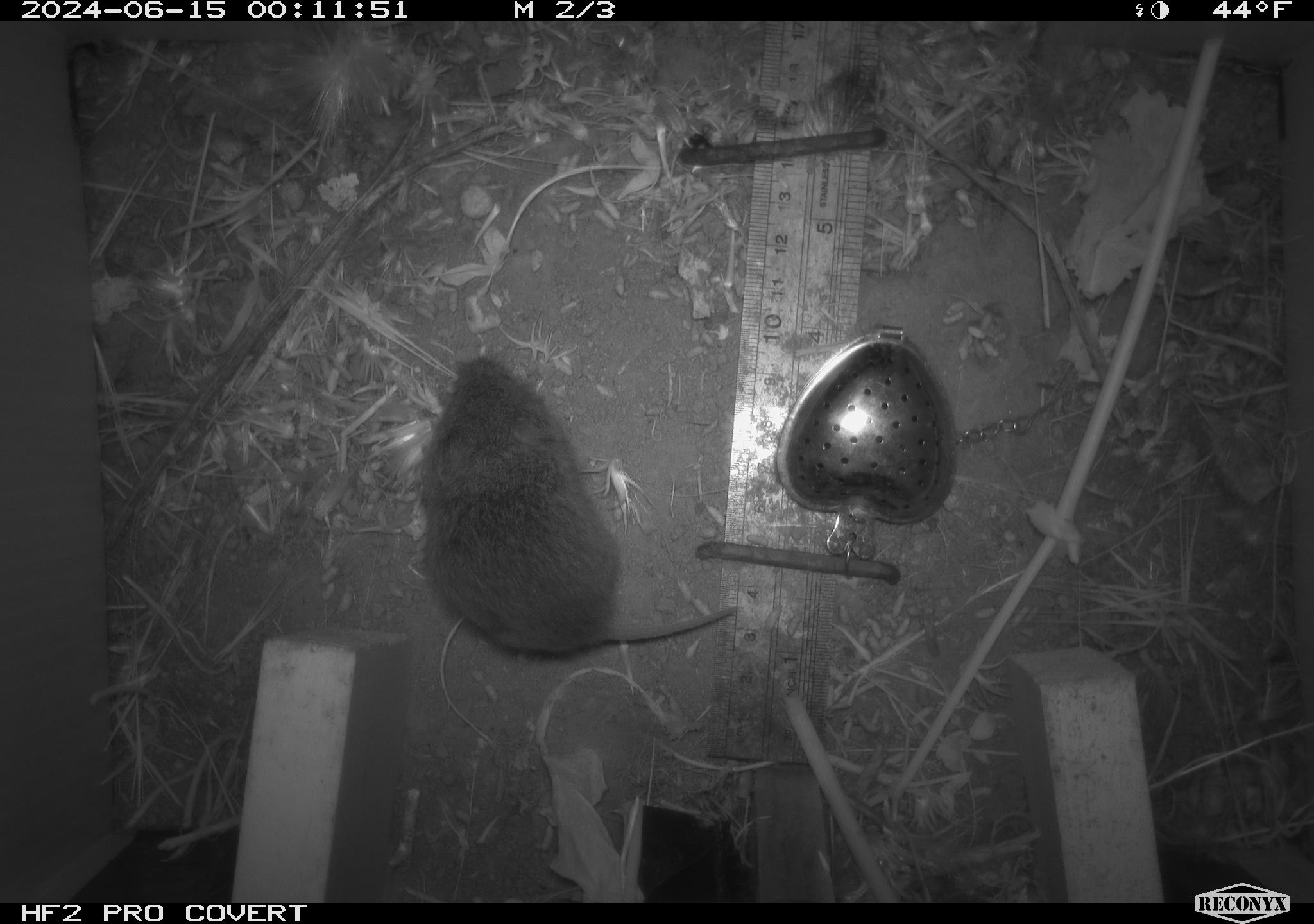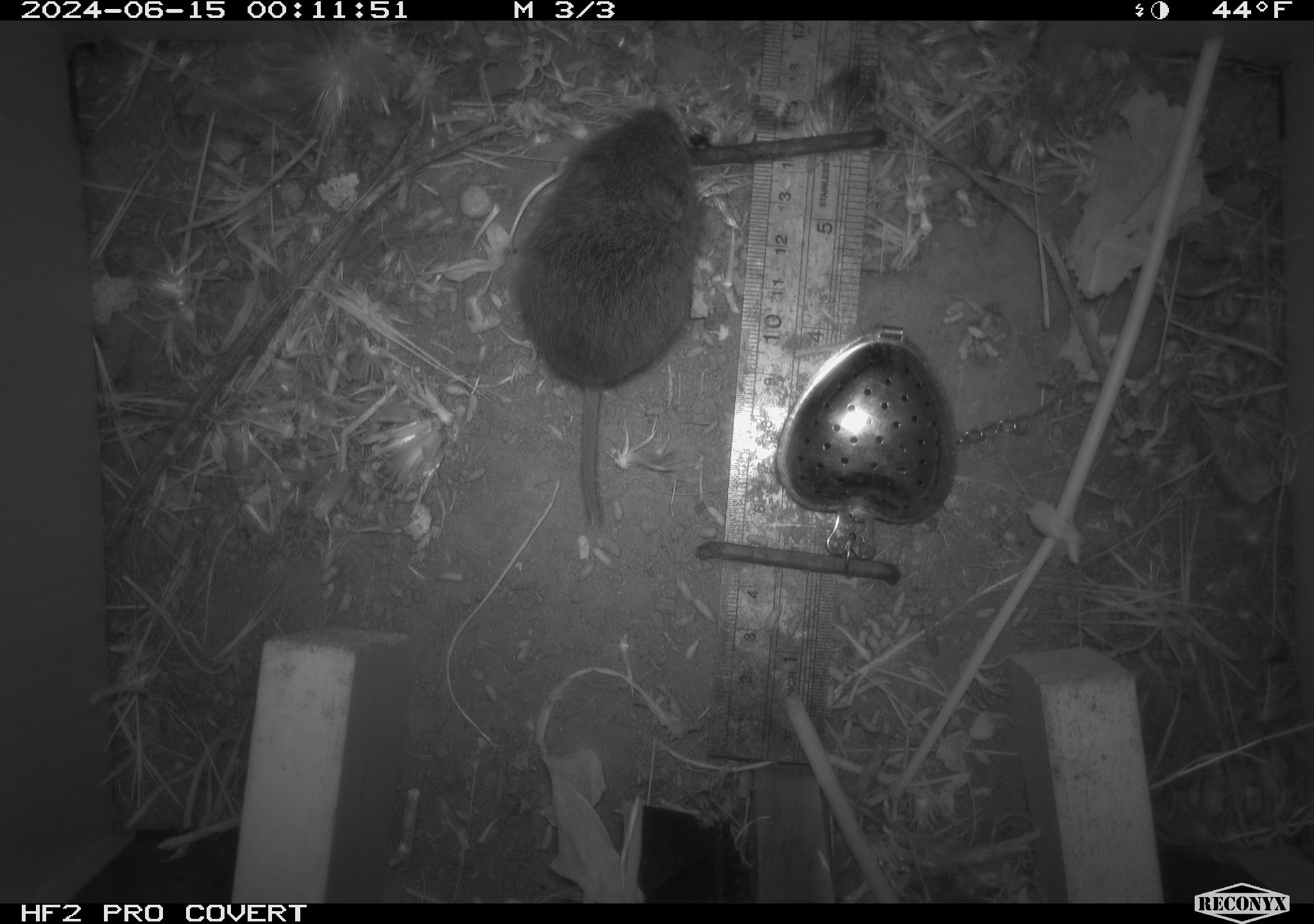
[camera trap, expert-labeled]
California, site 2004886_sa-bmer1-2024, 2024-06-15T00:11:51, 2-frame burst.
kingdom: Animalia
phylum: Chordata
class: Mammalia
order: Rodentia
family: Cricetidae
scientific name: Cricetidae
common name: hamsters, voles, lemmings, and allies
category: cricetidae family